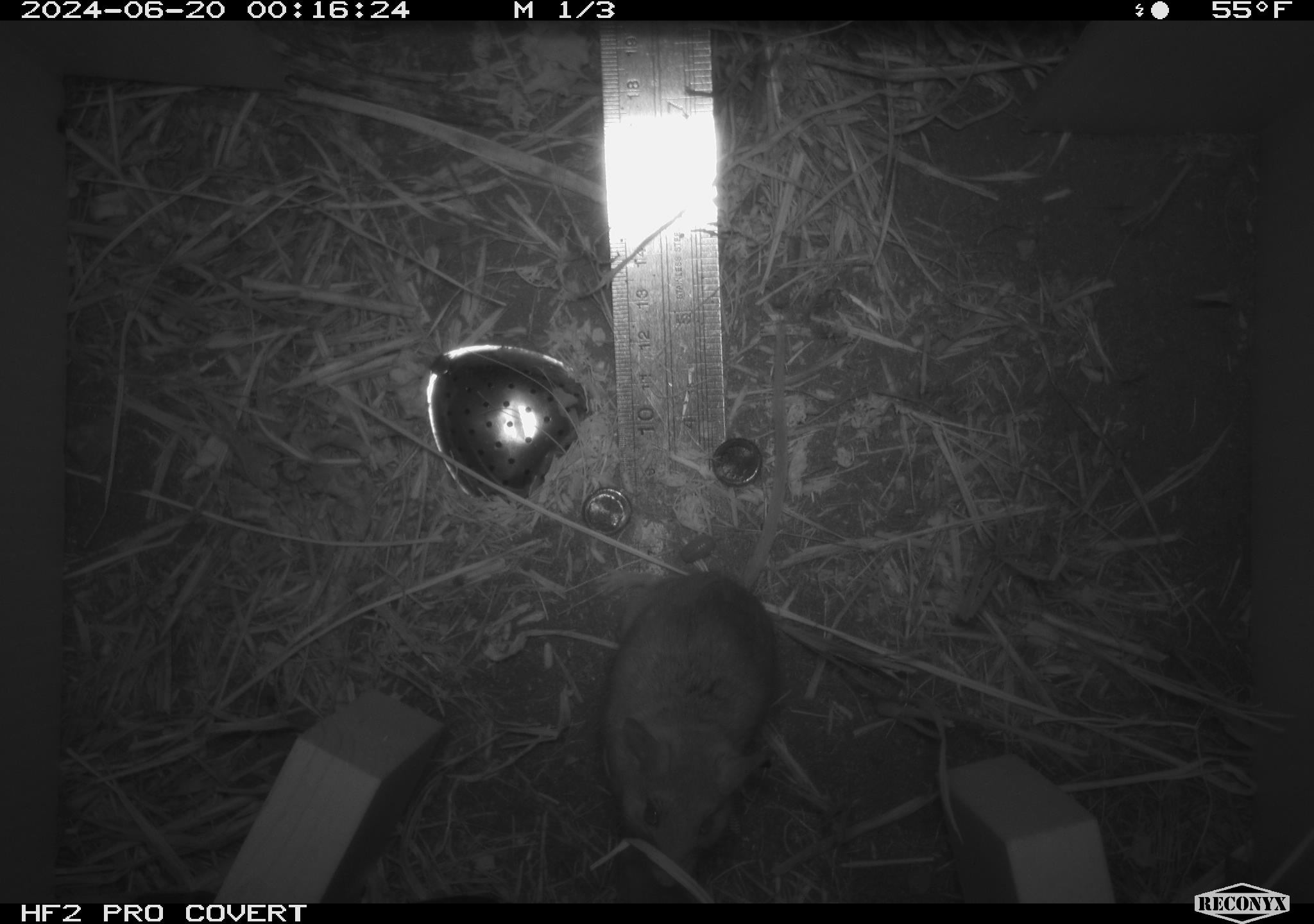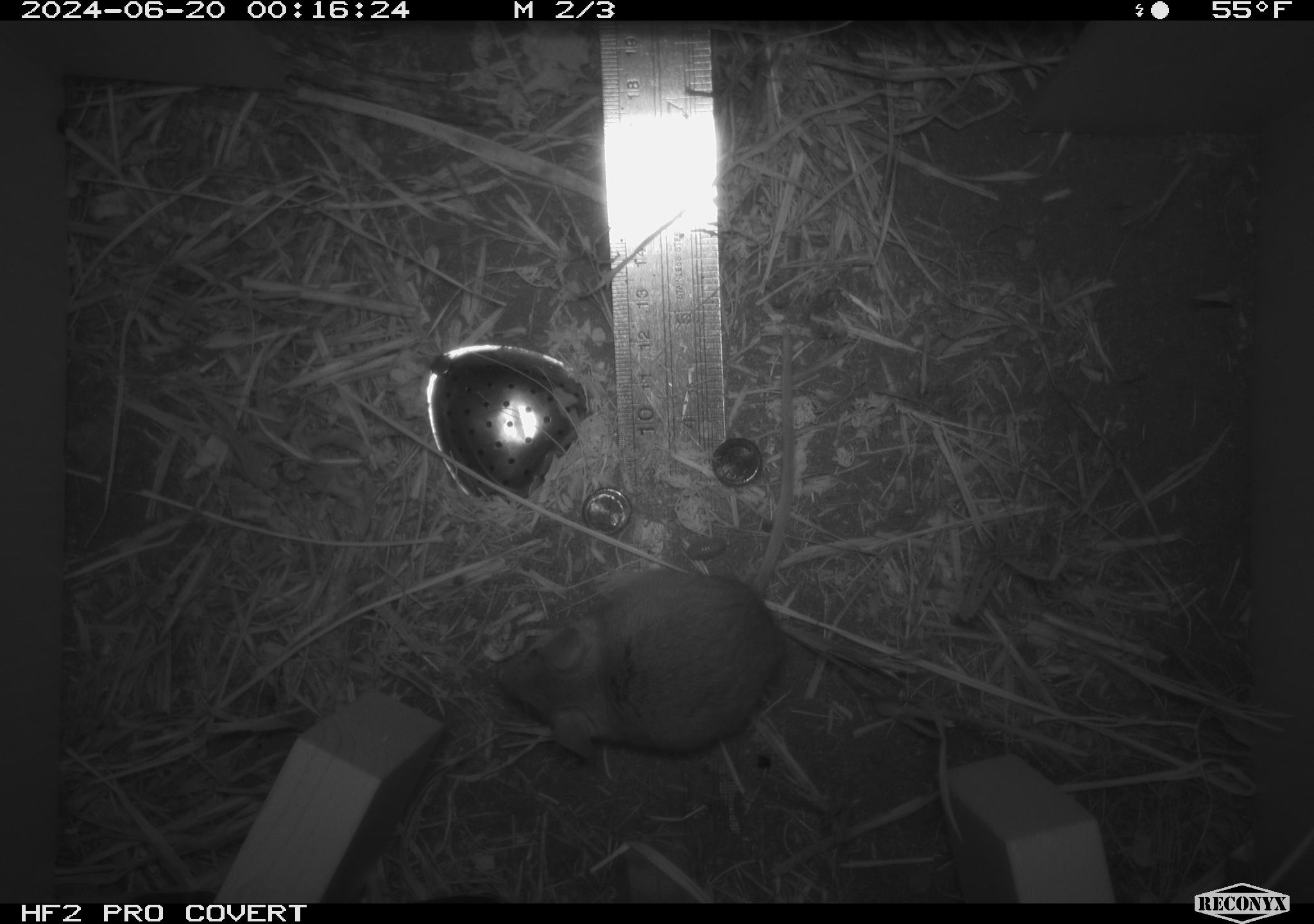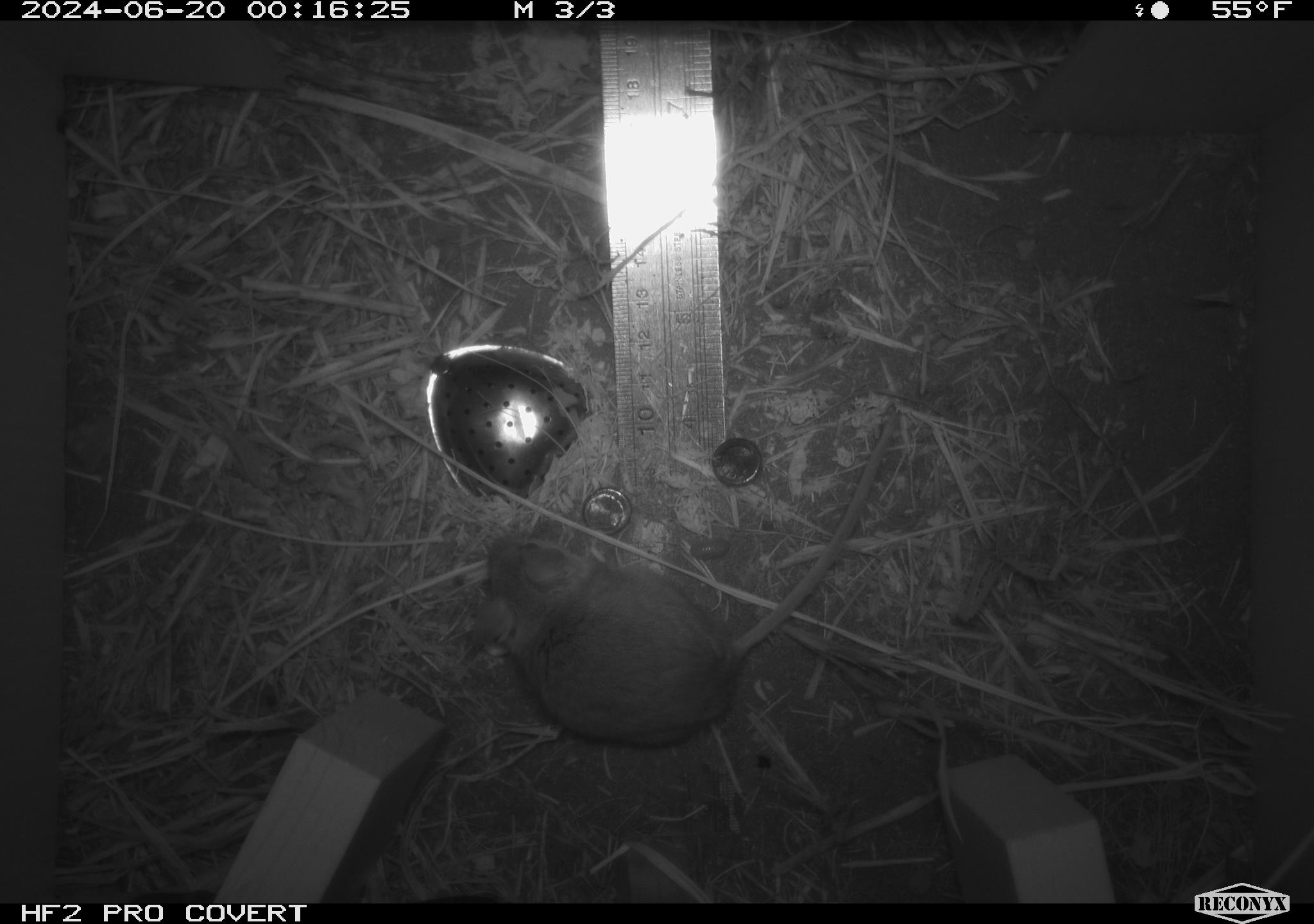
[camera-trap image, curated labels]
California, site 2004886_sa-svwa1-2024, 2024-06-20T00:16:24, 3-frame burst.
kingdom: Animalia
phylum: Chordata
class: Mammalia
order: Rodentia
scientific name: Rodentia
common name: mouse species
Mouse species (Rodentia).